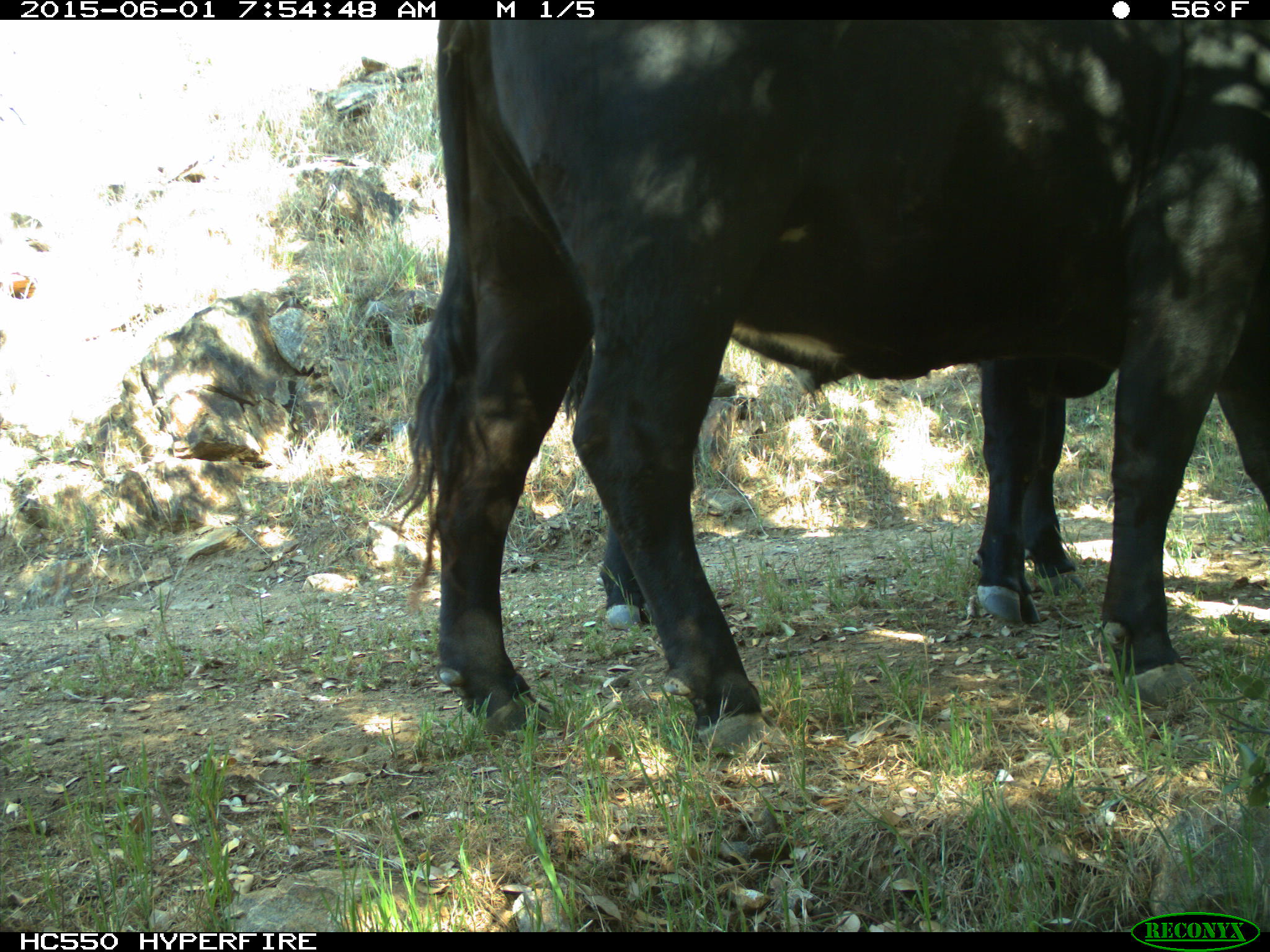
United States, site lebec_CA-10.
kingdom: Animalia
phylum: Chordata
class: Mammalia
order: Artiodactyla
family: Bovidae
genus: Bos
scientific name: Bos taurus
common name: domestic cow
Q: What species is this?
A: Bos taurus (domestic cow).